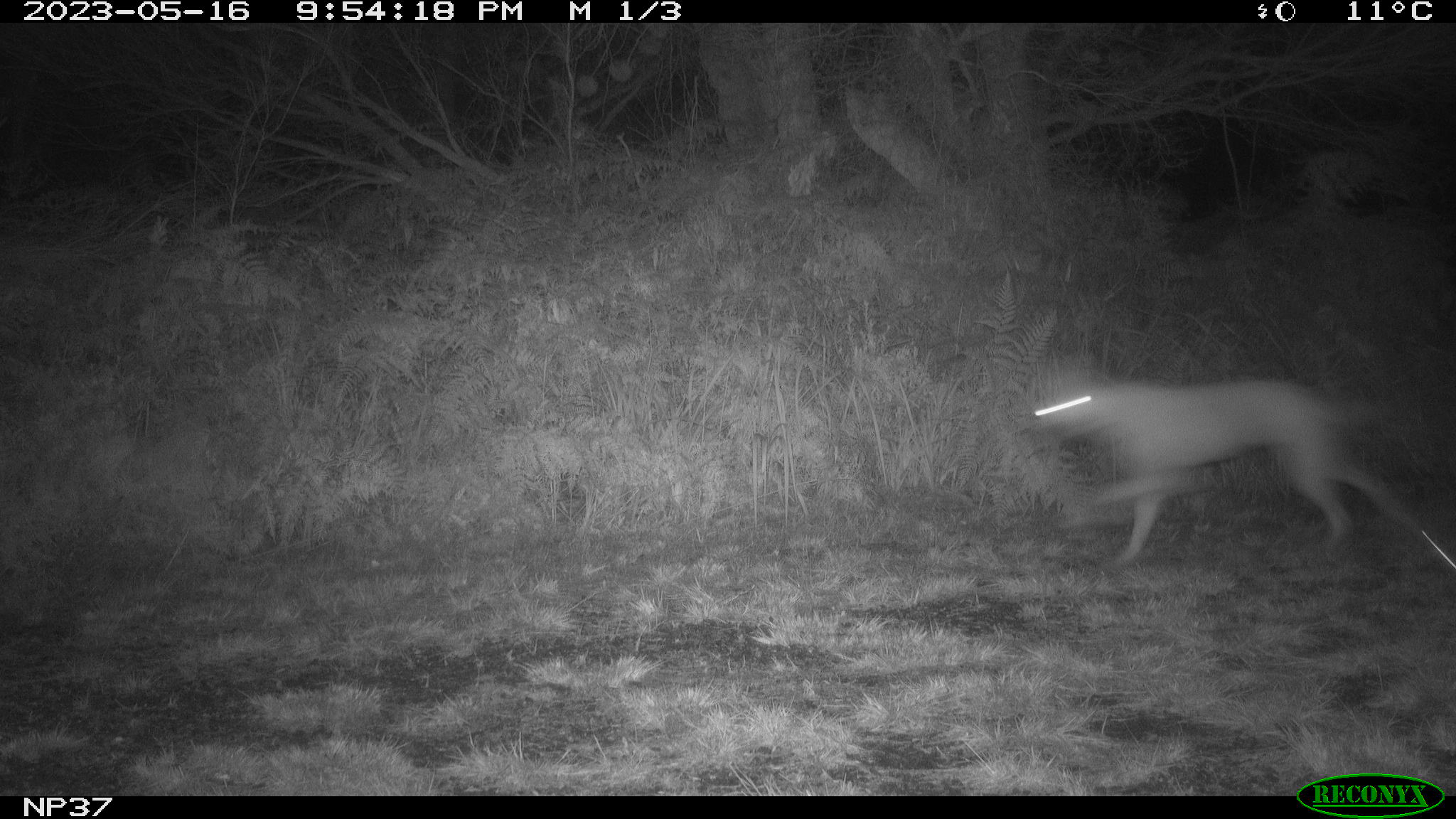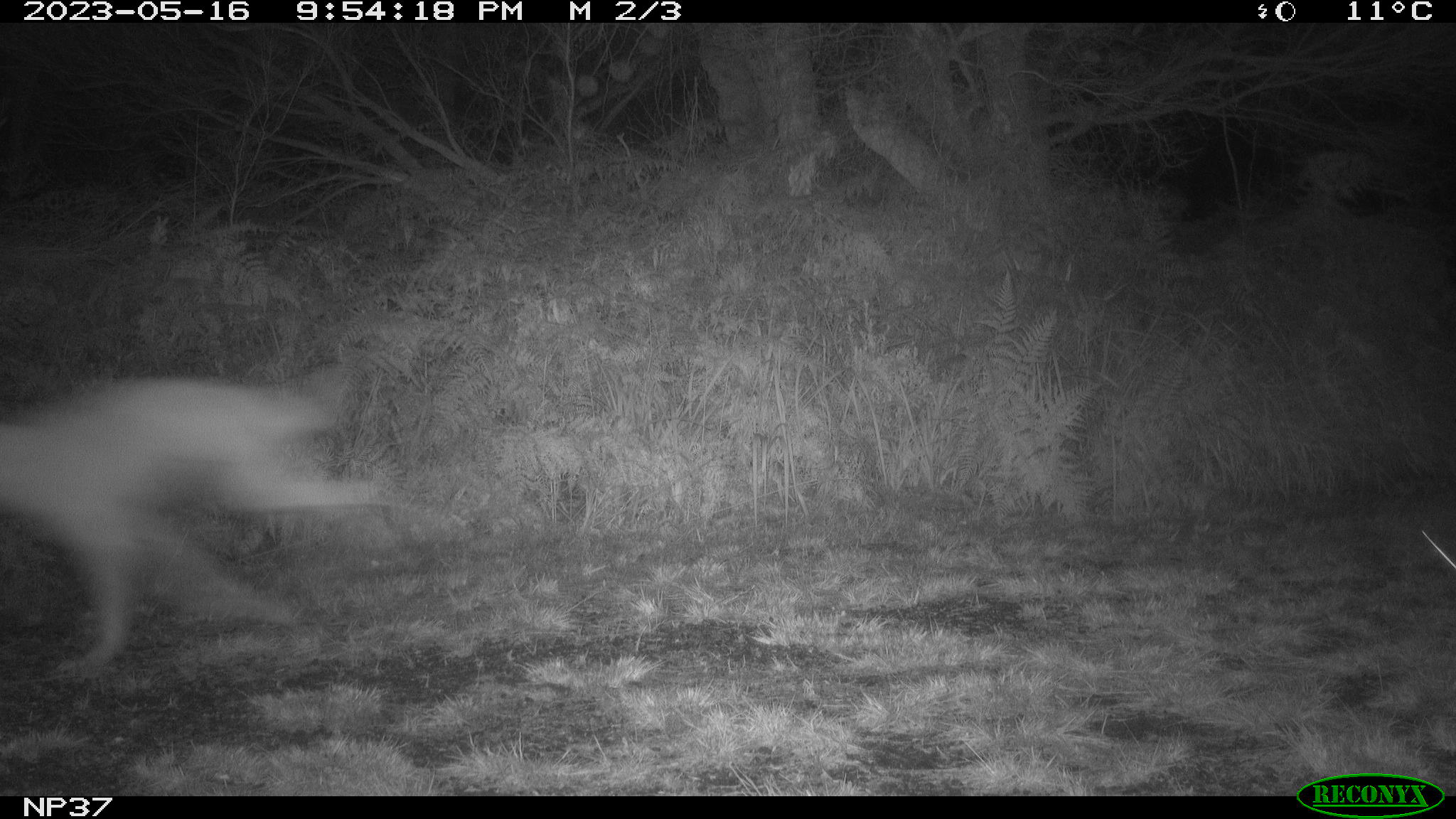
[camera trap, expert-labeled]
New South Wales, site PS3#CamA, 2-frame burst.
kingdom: Animalia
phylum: Chordata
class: Mammalia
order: Carnivora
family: Canidae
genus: Canis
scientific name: Canis familiaris dingo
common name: dingo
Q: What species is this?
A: Dingo (Canis familiaris dingo).